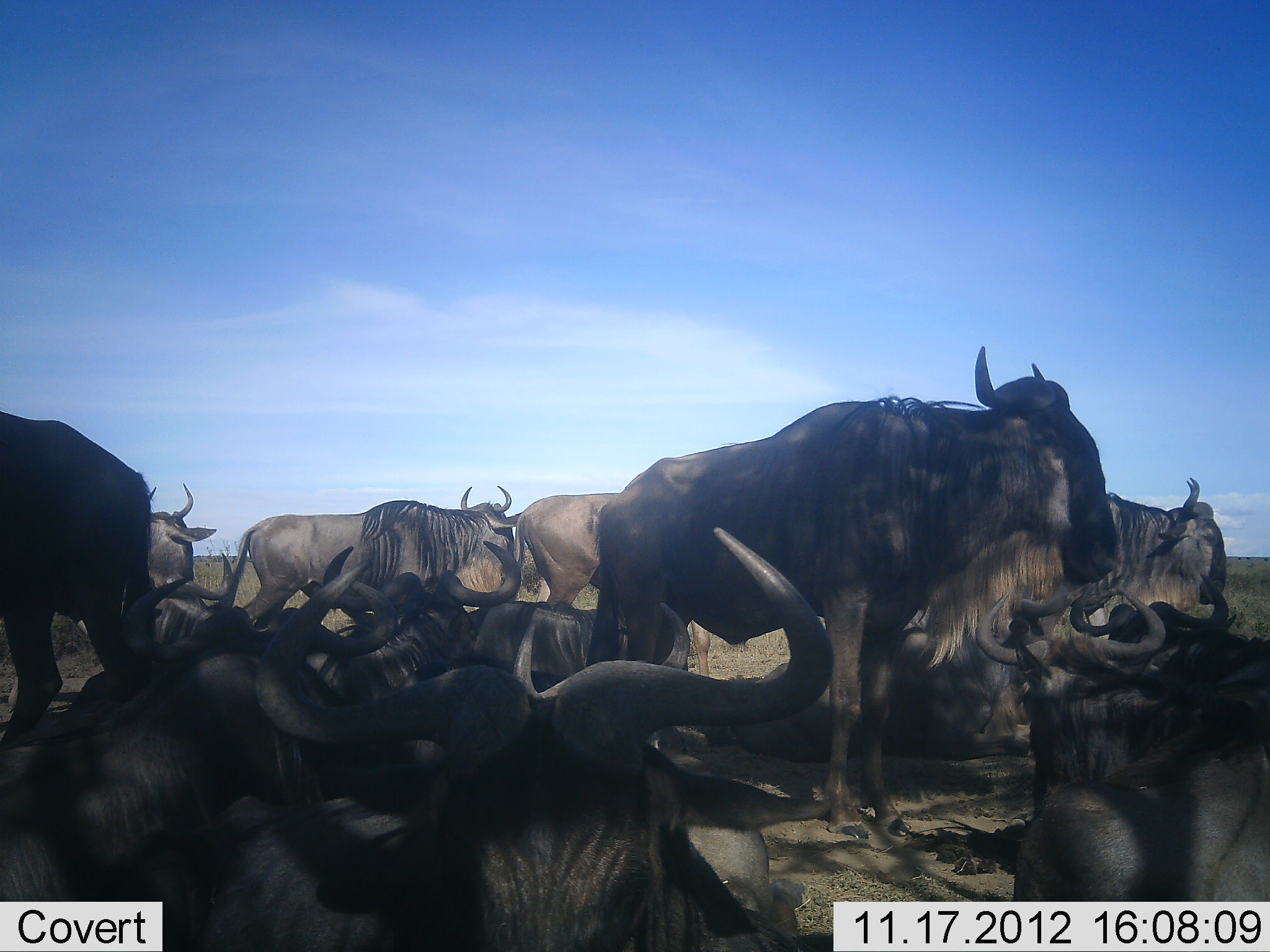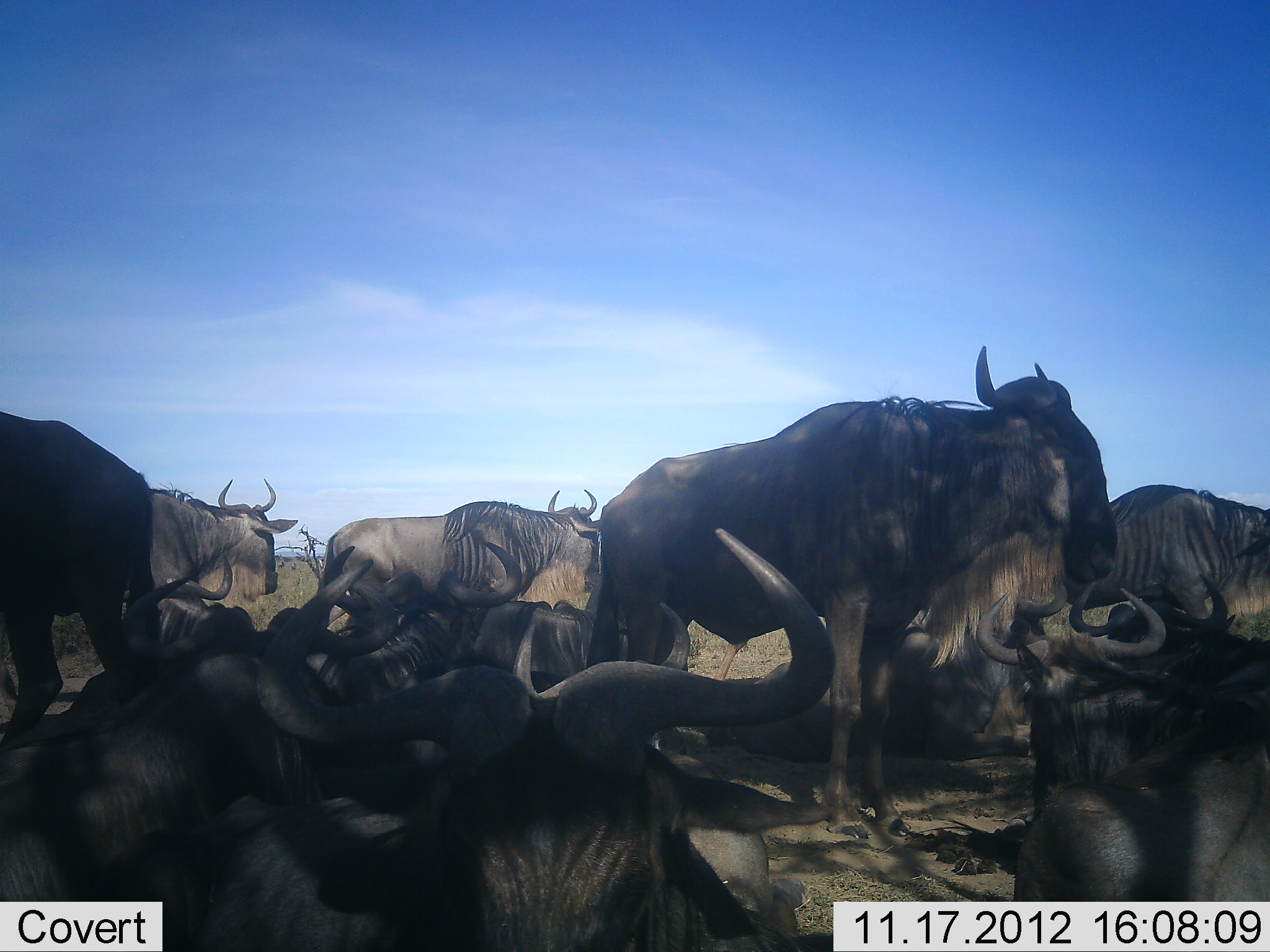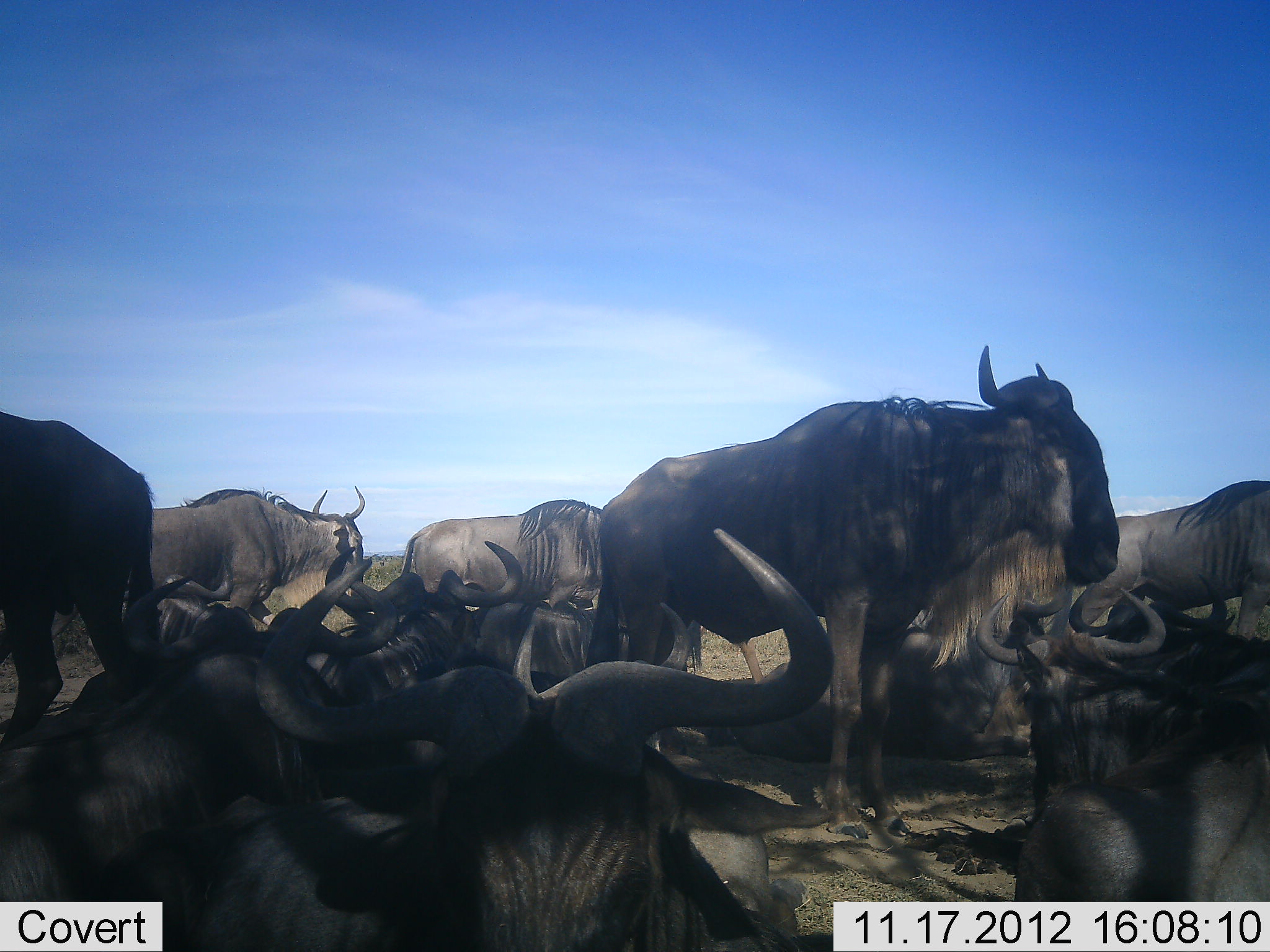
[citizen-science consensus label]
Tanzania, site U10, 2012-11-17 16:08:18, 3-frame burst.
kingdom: Animalia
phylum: Chordata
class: Mammalia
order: Artiodactyla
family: Bovidae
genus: Connochaetes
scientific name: Connochaetes taurinus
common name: blue wildebeest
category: wildebeest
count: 11-50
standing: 70%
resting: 100%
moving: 30%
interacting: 0%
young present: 0%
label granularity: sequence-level